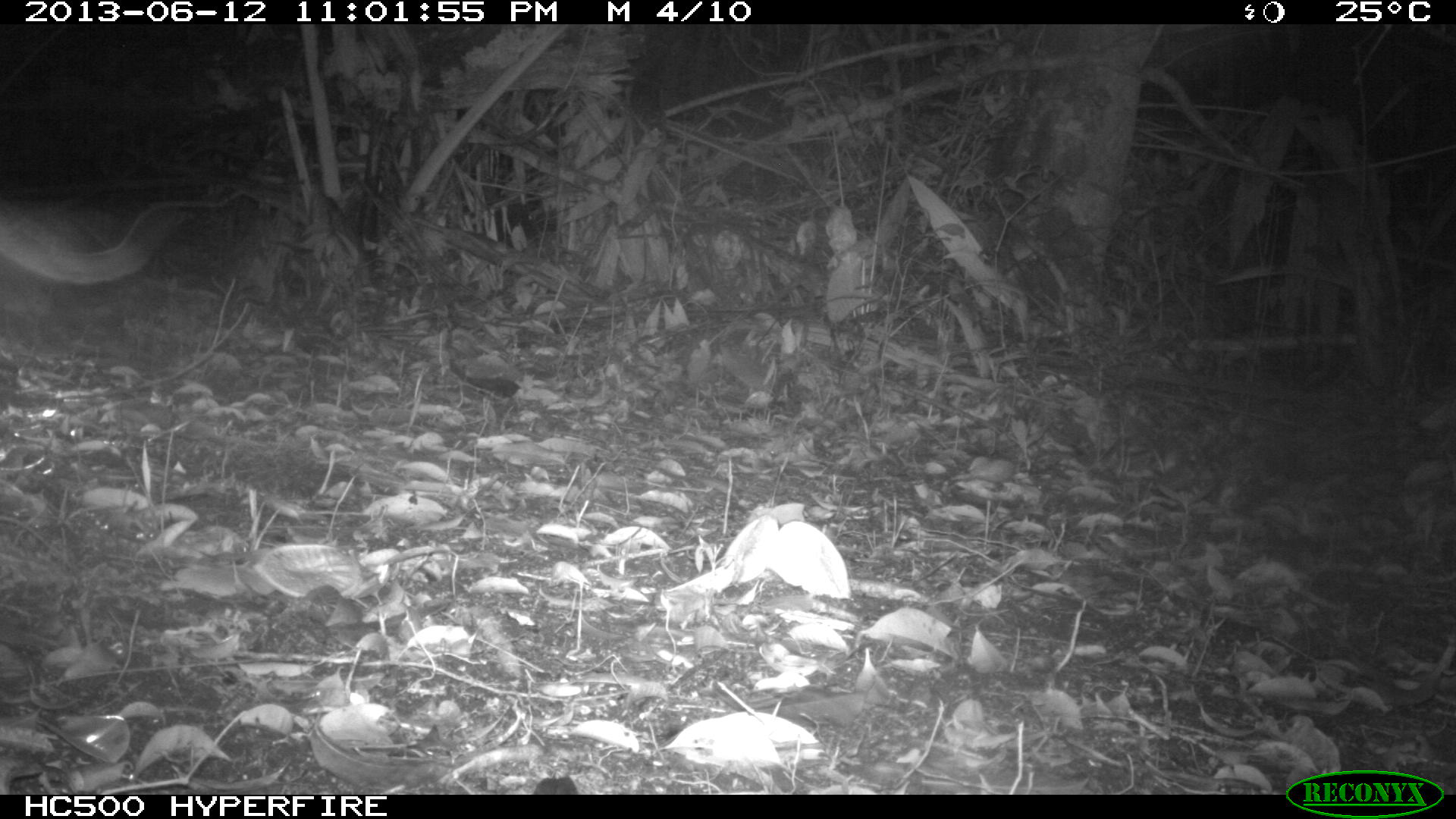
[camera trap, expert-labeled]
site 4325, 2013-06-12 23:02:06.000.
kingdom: Animalia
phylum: Chordata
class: Mammalia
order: Carnivora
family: Felidae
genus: Puma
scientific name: Puma concolor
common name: mountain lion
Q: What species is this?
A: Puma concolor (mountain lion).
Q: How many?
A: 1.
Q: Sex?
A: Male.